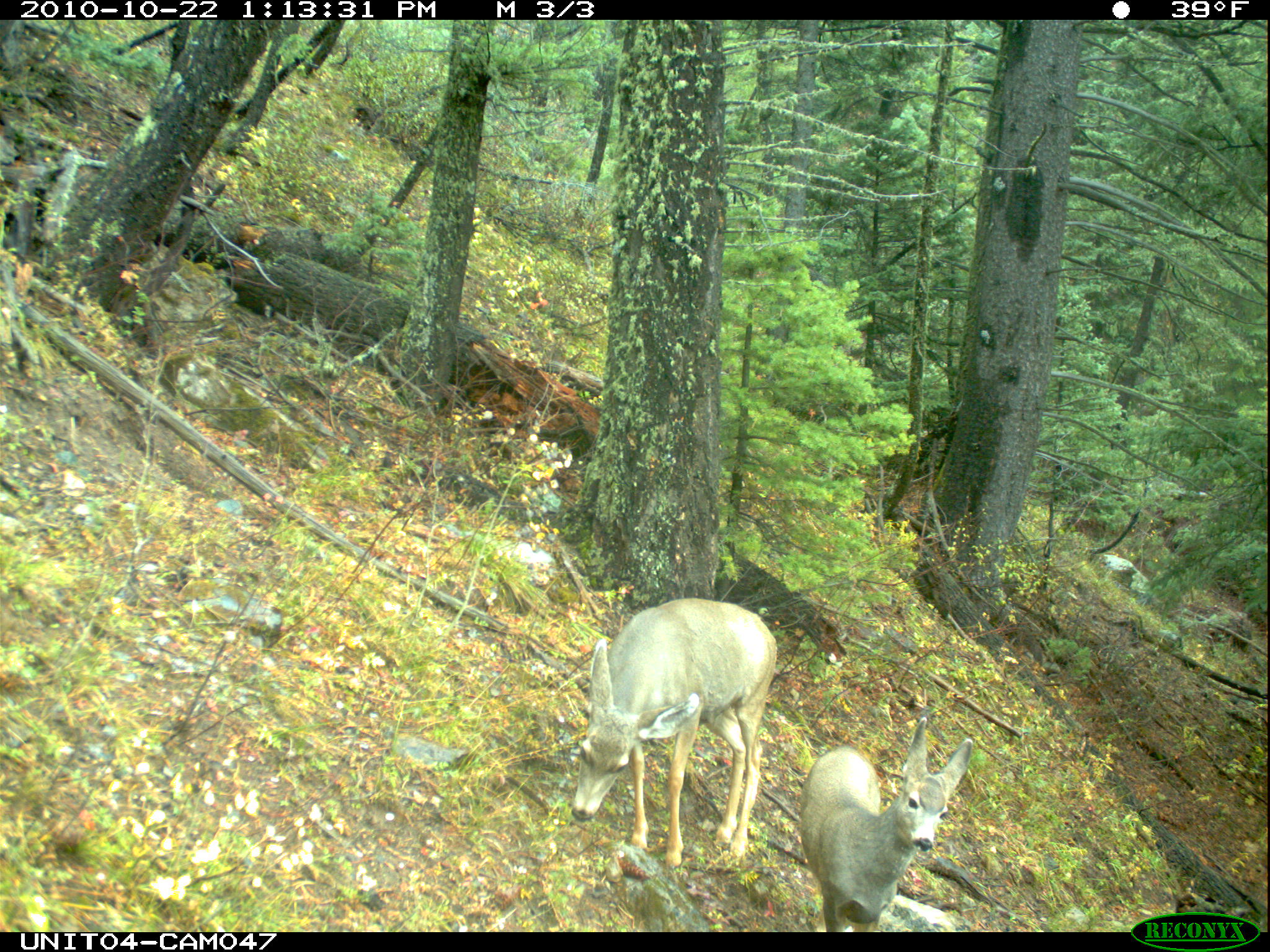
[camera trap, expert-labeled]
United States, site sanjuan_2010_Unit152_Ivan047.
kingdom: Animalia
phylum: Chordata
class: Mammalia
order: Artiodactyla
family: Cervidae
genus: Odocoileus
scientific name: Odocoileus hemionus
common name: mule deer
Odocoileus hemionus (mule deer).